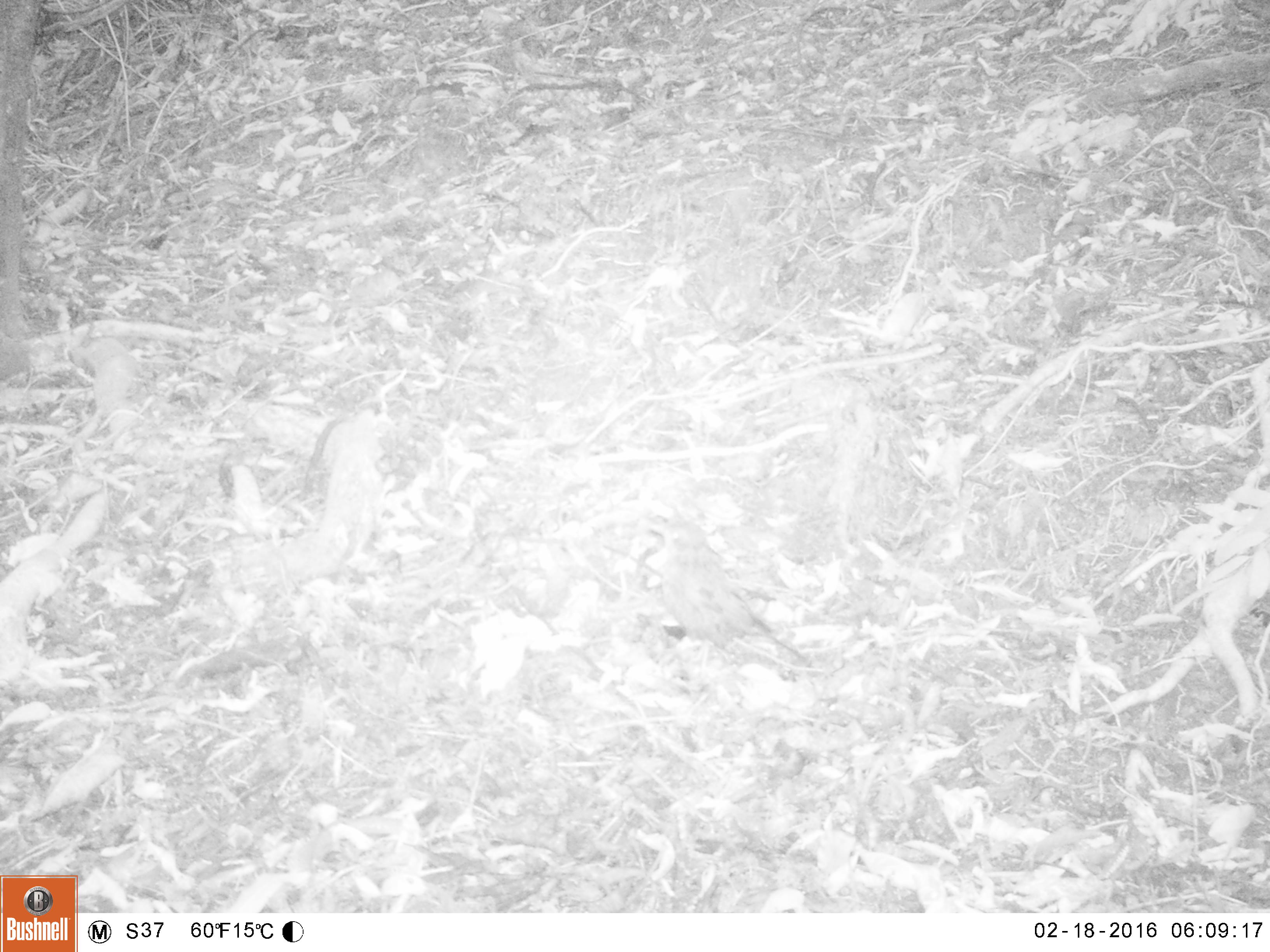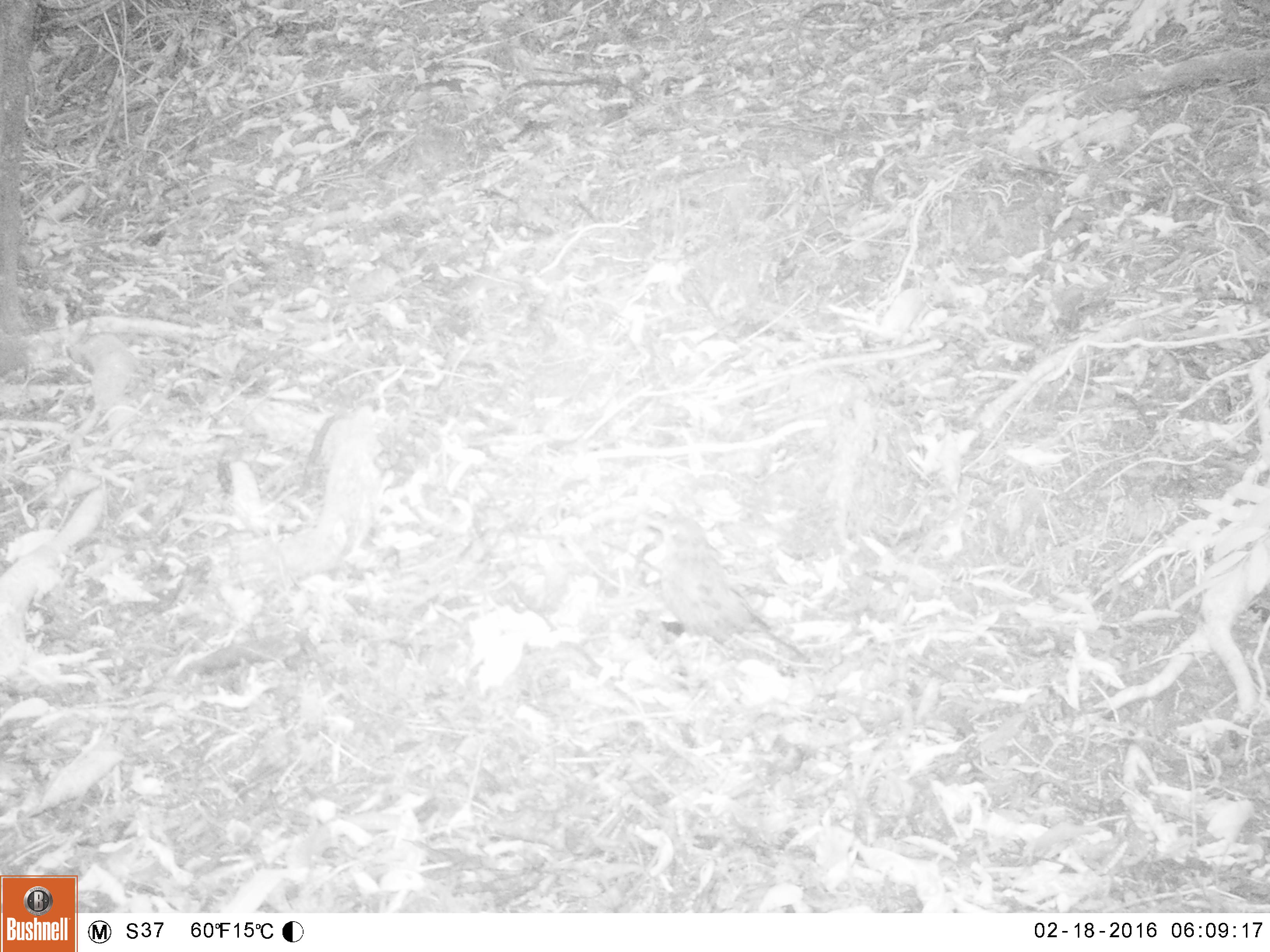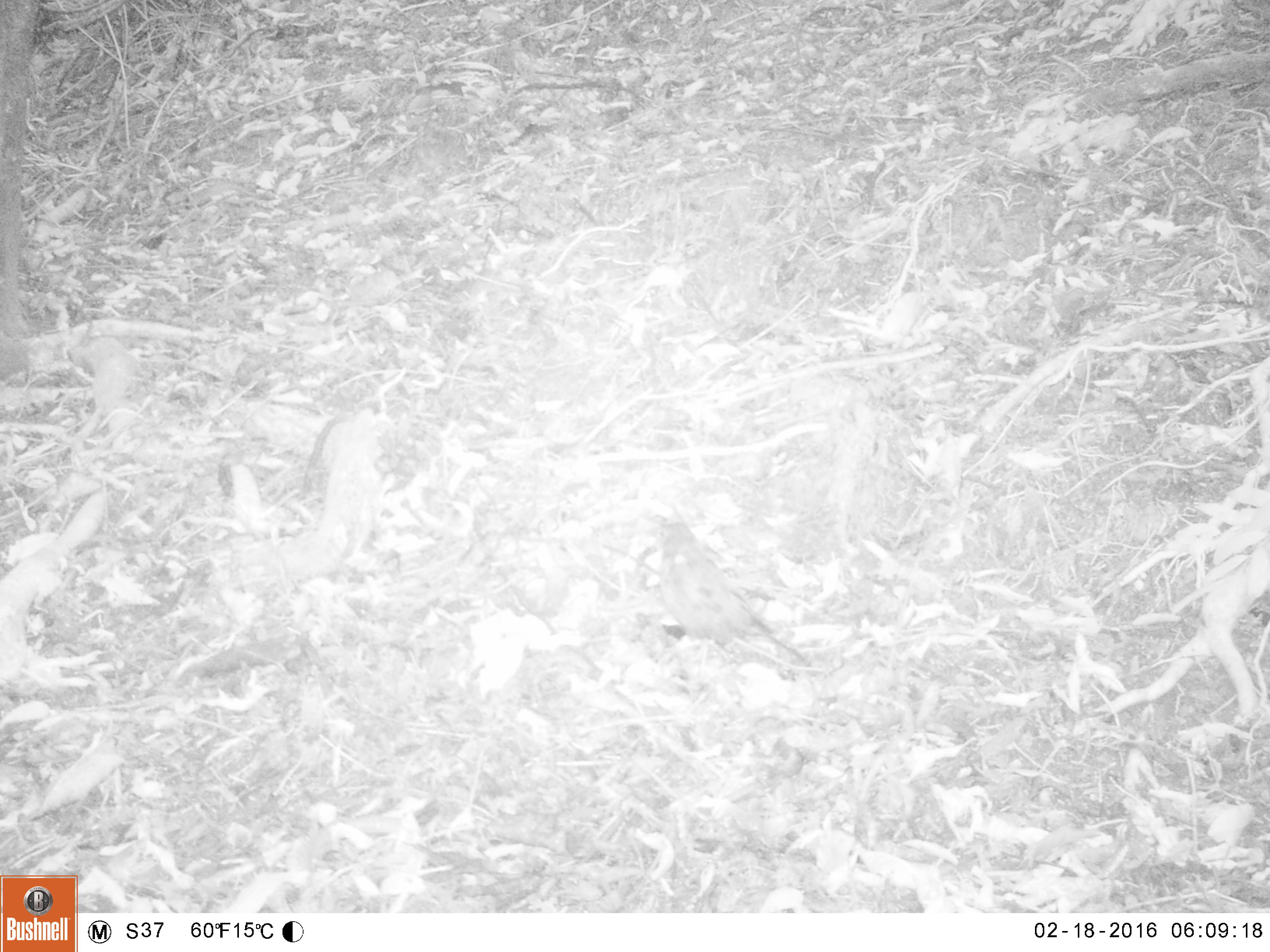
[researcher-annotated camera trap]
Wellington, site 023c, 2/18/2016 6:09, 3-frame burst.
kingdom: Animalia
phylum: Chordata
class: Aves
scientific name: Aves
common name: bird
Bird (Aves).